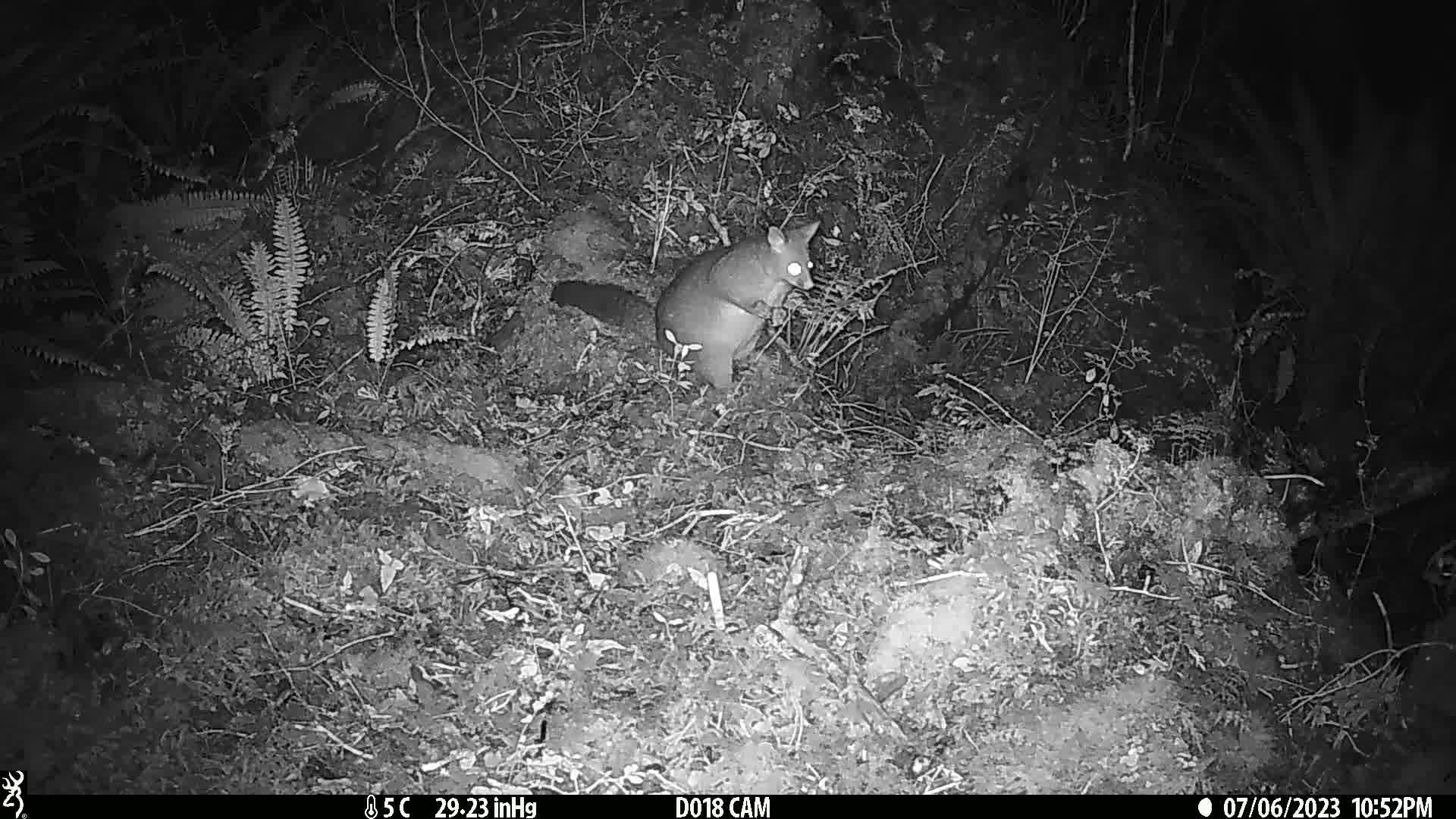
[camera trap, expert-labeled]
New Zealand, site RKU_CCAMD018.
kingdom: Animalia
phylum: Chordata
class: Mammalia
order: Diprotodontia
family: Phalangeridae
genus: Trichosurus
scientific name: Trichosurus vulpecula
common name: common brushtail possum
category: possum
Possum (common brushtail possum) (Trichosurus vulpecula).